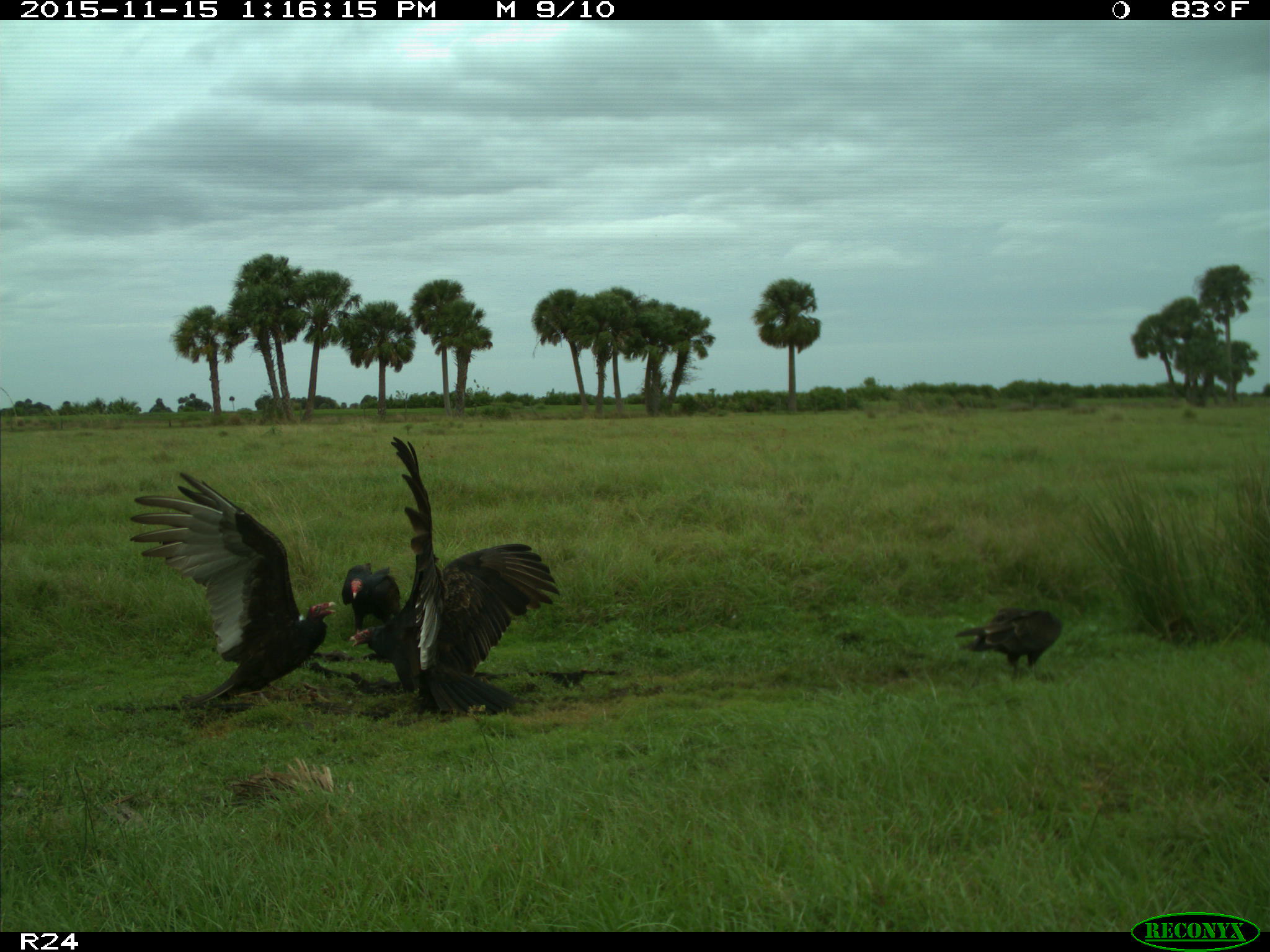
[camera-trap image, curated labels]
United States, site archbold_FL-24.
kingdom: Animalia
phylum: Chordata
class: Aves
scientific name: Aves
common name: birds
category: unidentified bird